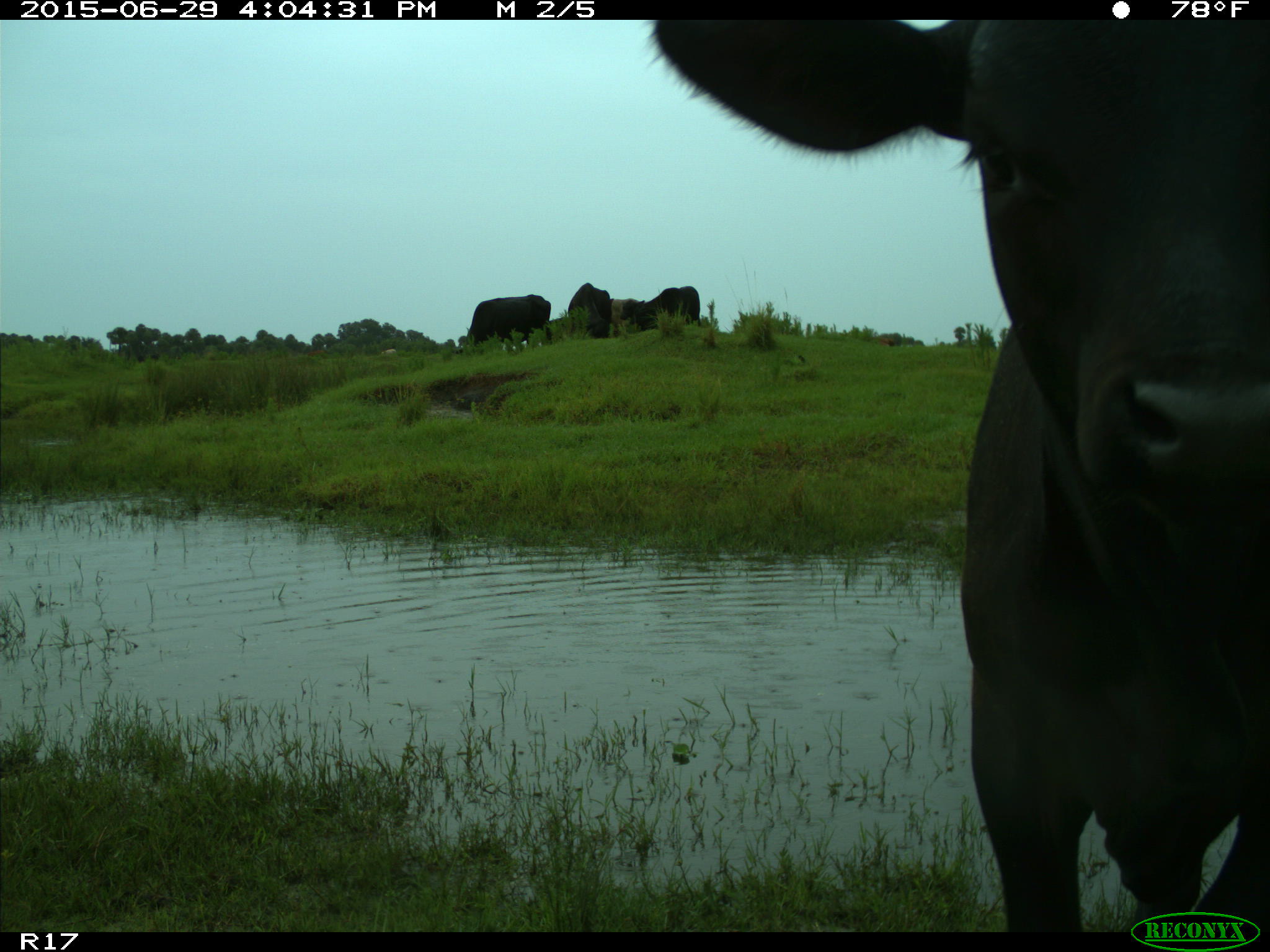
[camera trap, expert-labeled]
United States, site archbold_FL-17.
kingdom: Animalia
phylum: Chordata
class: Mammalia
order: Artiodactyla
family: Bovidae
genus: Bos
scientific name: Bos taurus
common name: domestic cow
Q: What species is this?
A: Bos taurus (domestic cow).